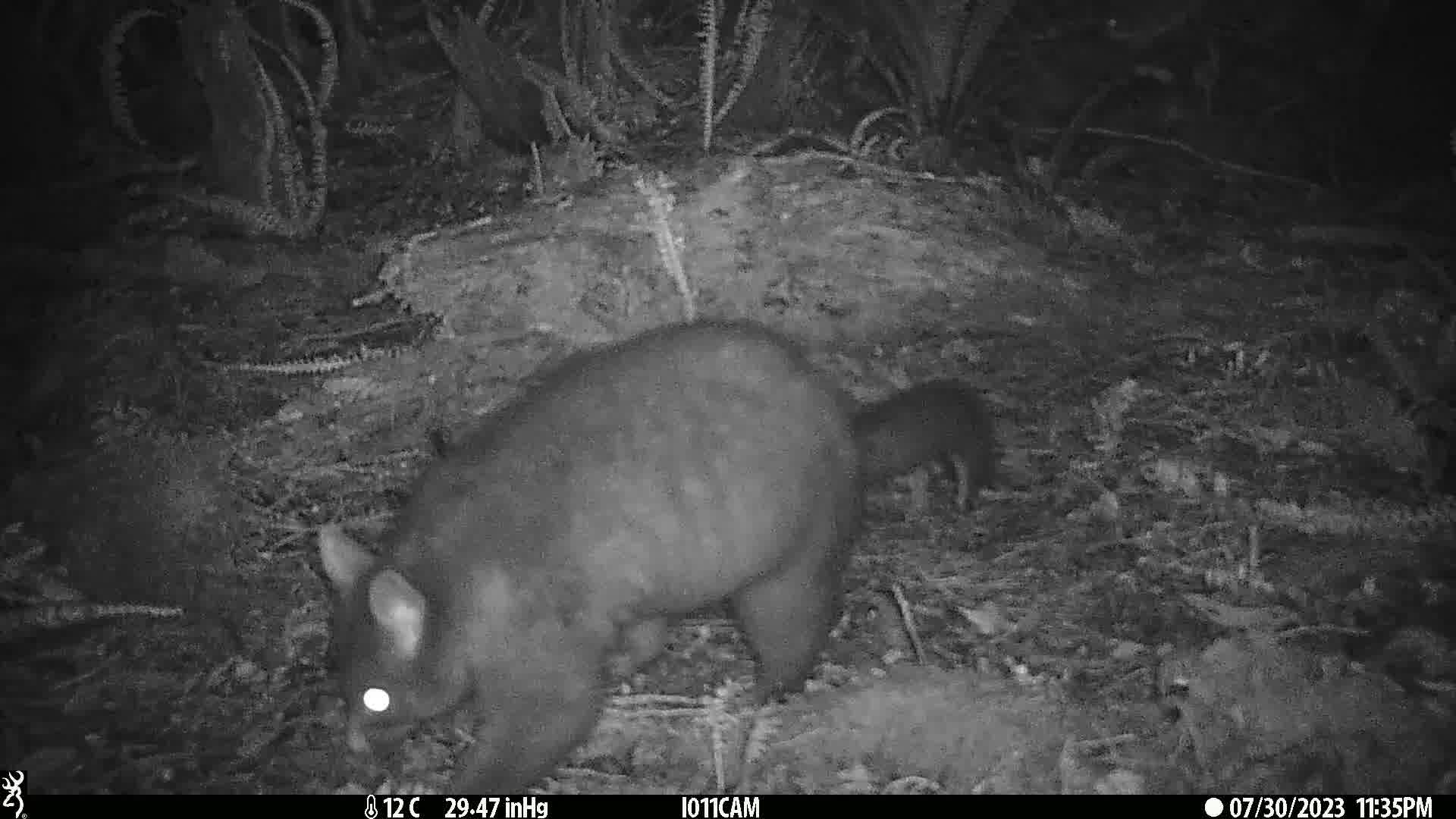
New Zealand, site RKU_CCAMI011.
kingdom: Animalia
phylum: Chordata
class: Mammalia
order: Diprotodontia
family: Phalangeridae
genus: Trichosurus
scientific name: Trichosurus vulpecula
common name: common brushtail possum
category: possum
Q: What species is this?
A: Possum (common brushtail possum) (Trichosurus vulpecula).